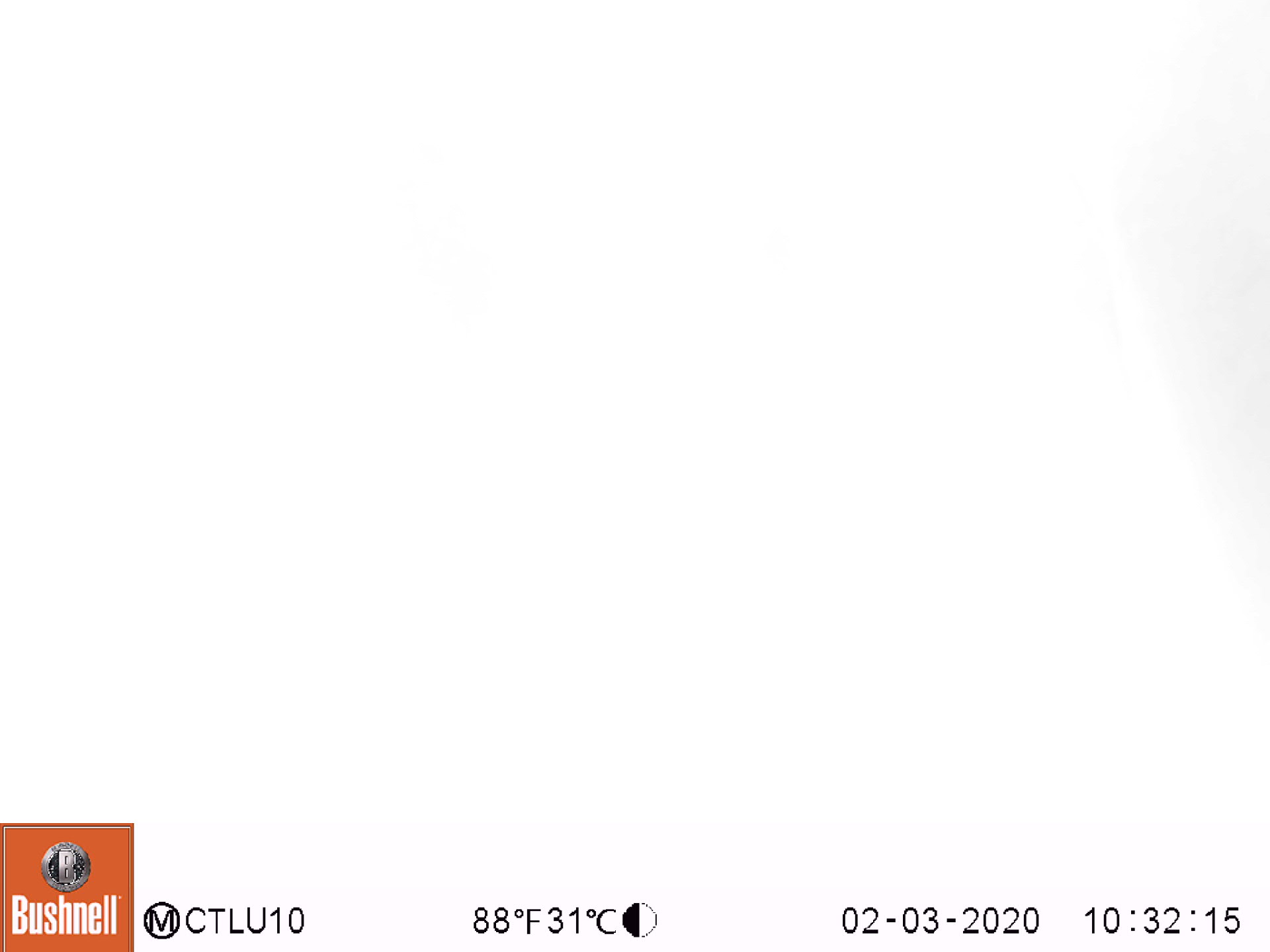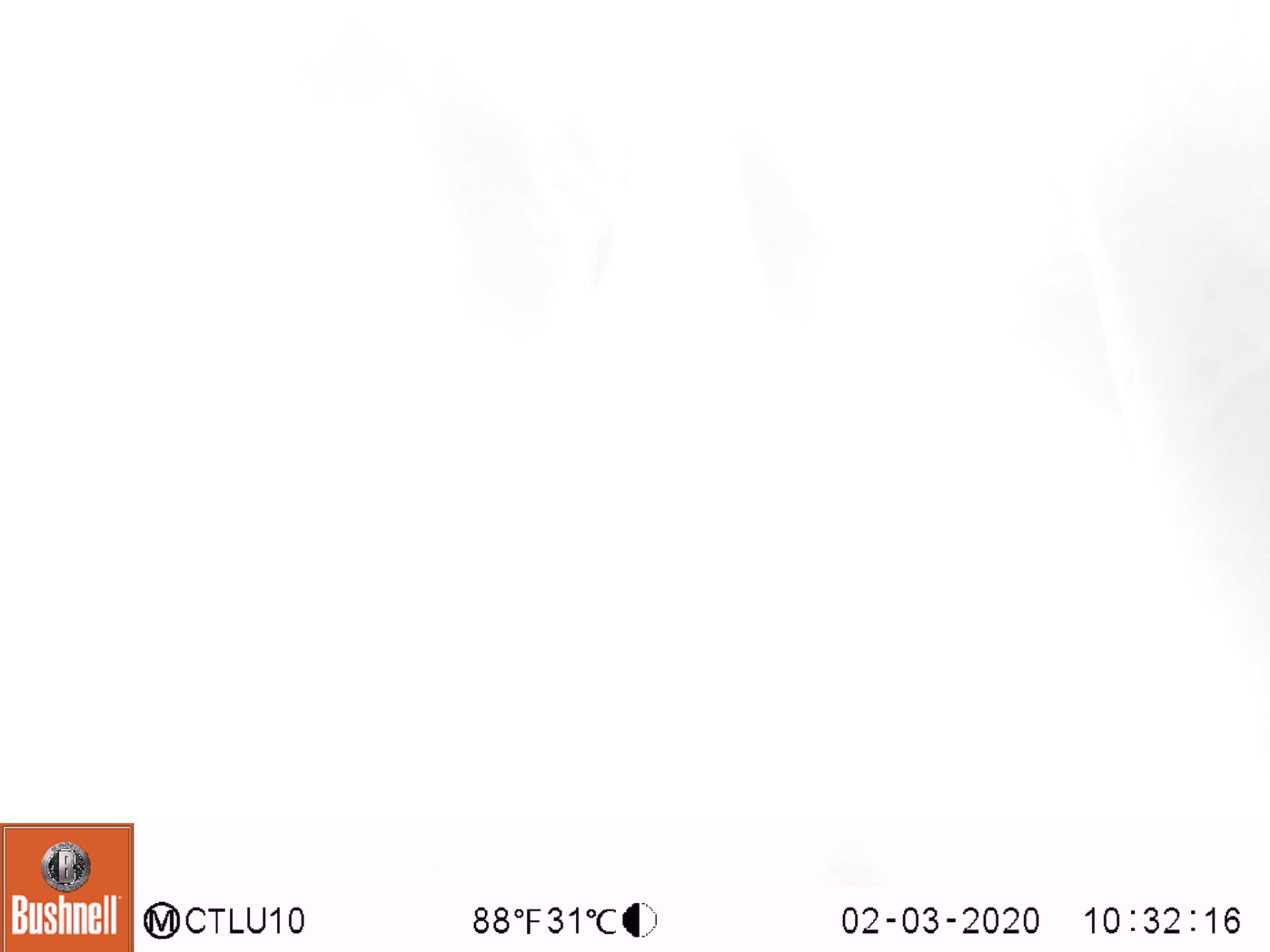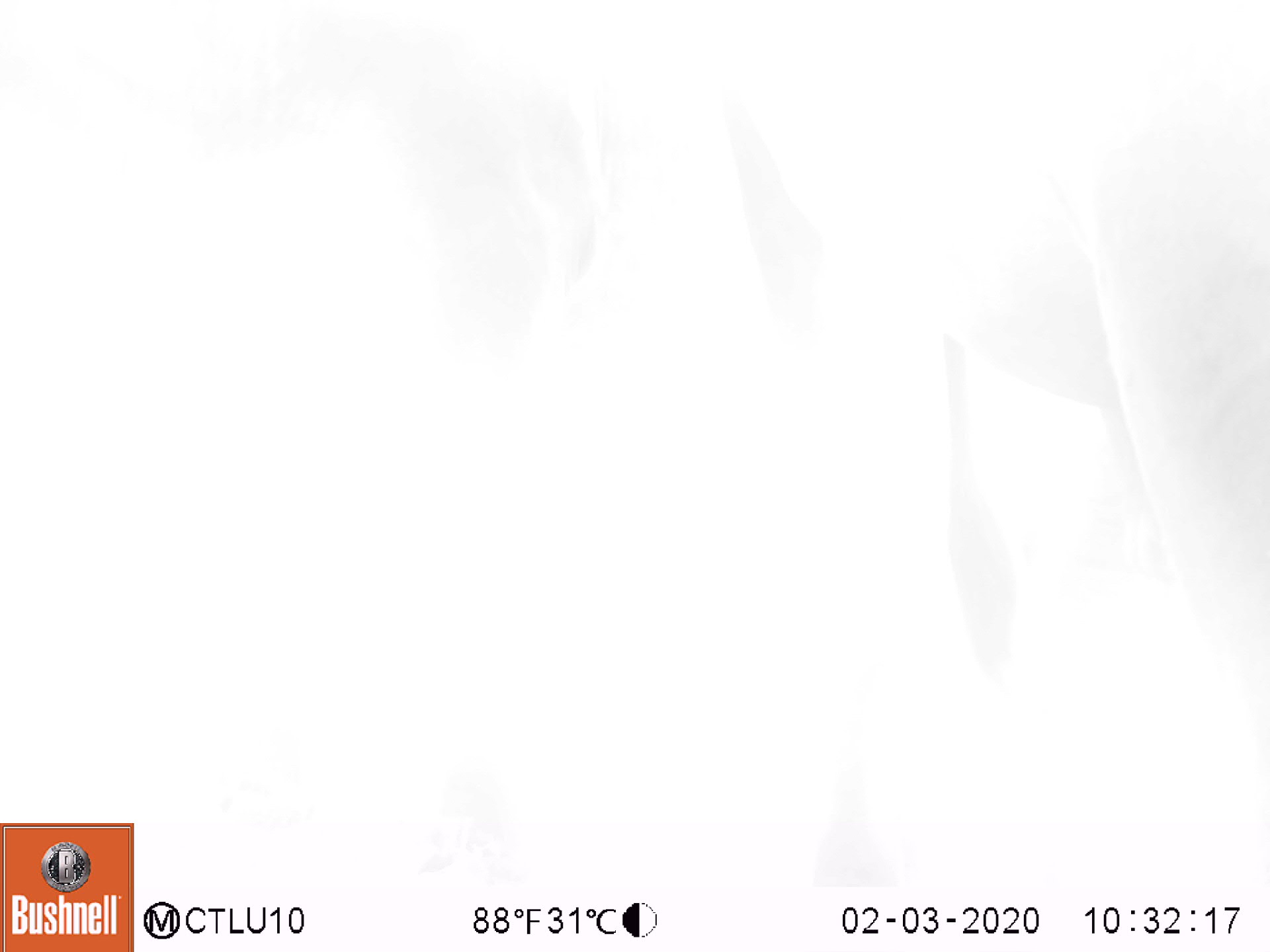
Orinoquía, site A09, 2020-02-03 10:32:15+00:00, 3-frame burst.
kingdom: Animalia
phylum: Chordata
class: Mammalia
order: Artiodactyla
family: Bovidae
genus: Bos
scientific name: Bos taurus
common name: cow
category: cattle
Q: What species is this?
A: Cattle (cow) (Bos taurus).